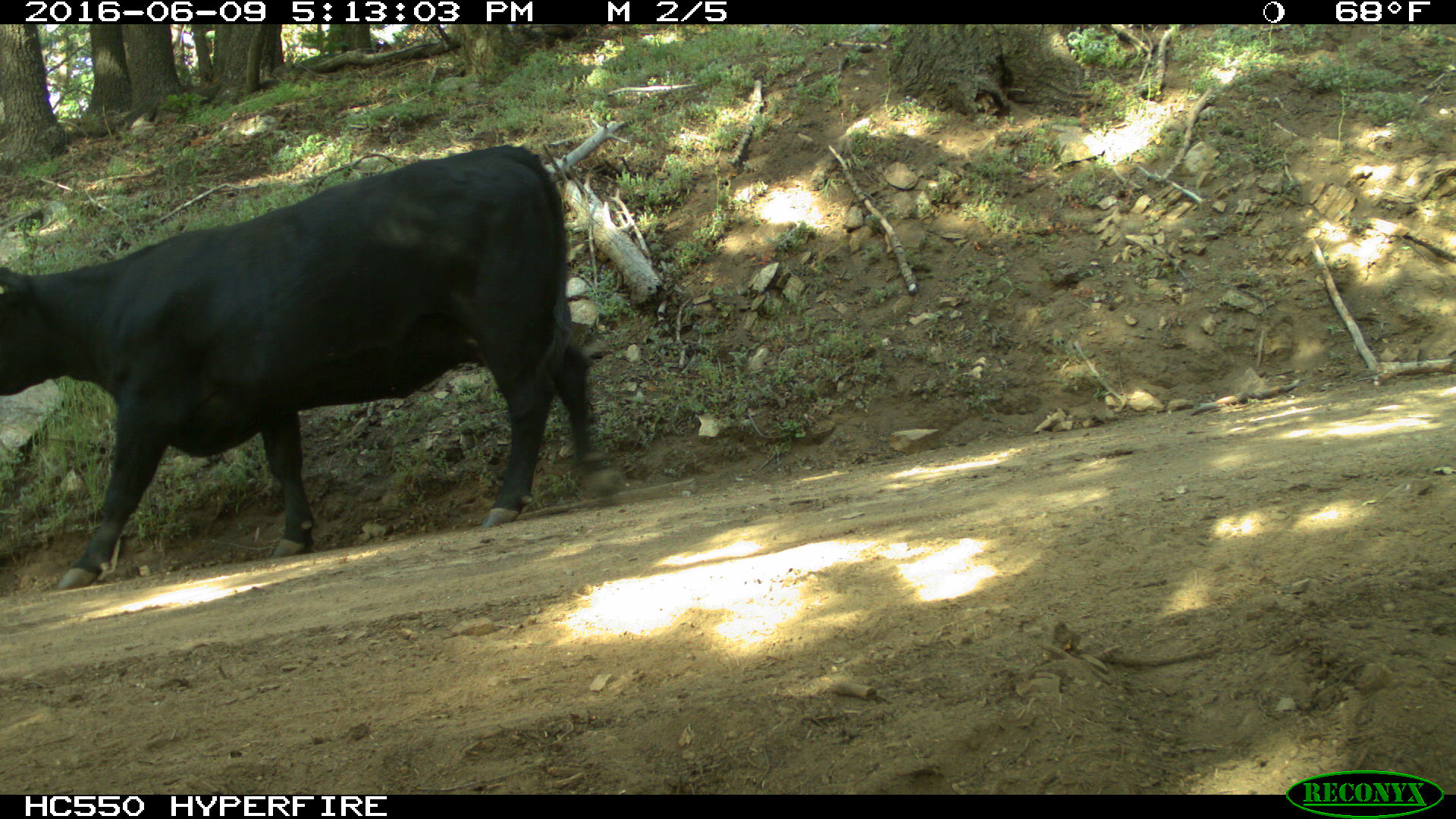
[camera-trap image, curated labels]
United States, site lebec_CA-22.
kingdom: Animalia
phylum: Chordata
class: Mammalia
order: Artiodactyla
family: Bovidae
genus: Bos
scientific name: Bos taurus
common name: domestic cow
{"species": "Bos taurus (domestic cow)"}